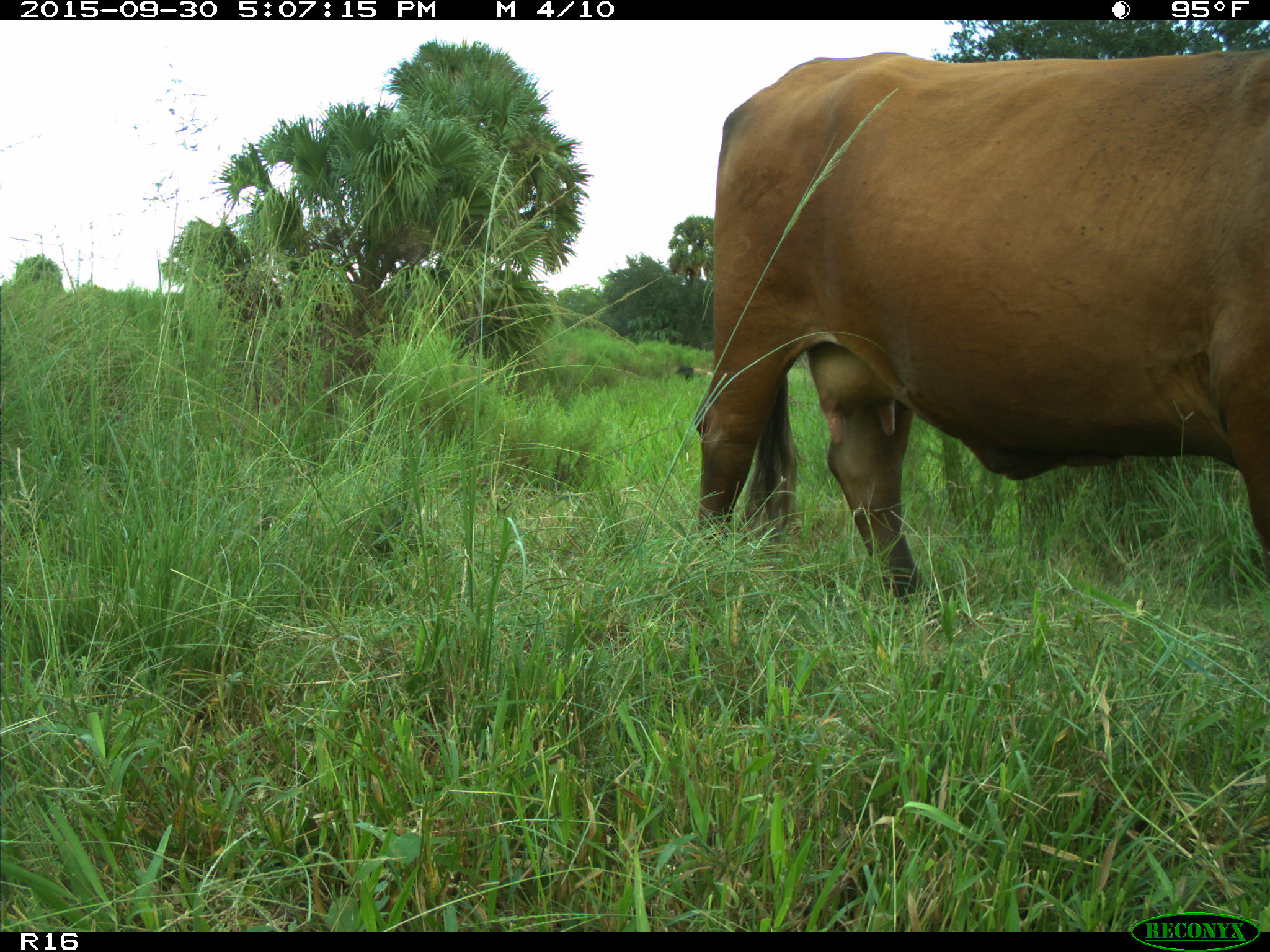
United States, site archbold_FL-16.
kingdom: Animalia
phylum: Chordata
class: Mammalia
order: Artiodactyla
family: Bovidae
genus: Bos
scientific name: Bos taurus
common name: domestic cow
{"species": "Bos taurus (domestic cow)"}